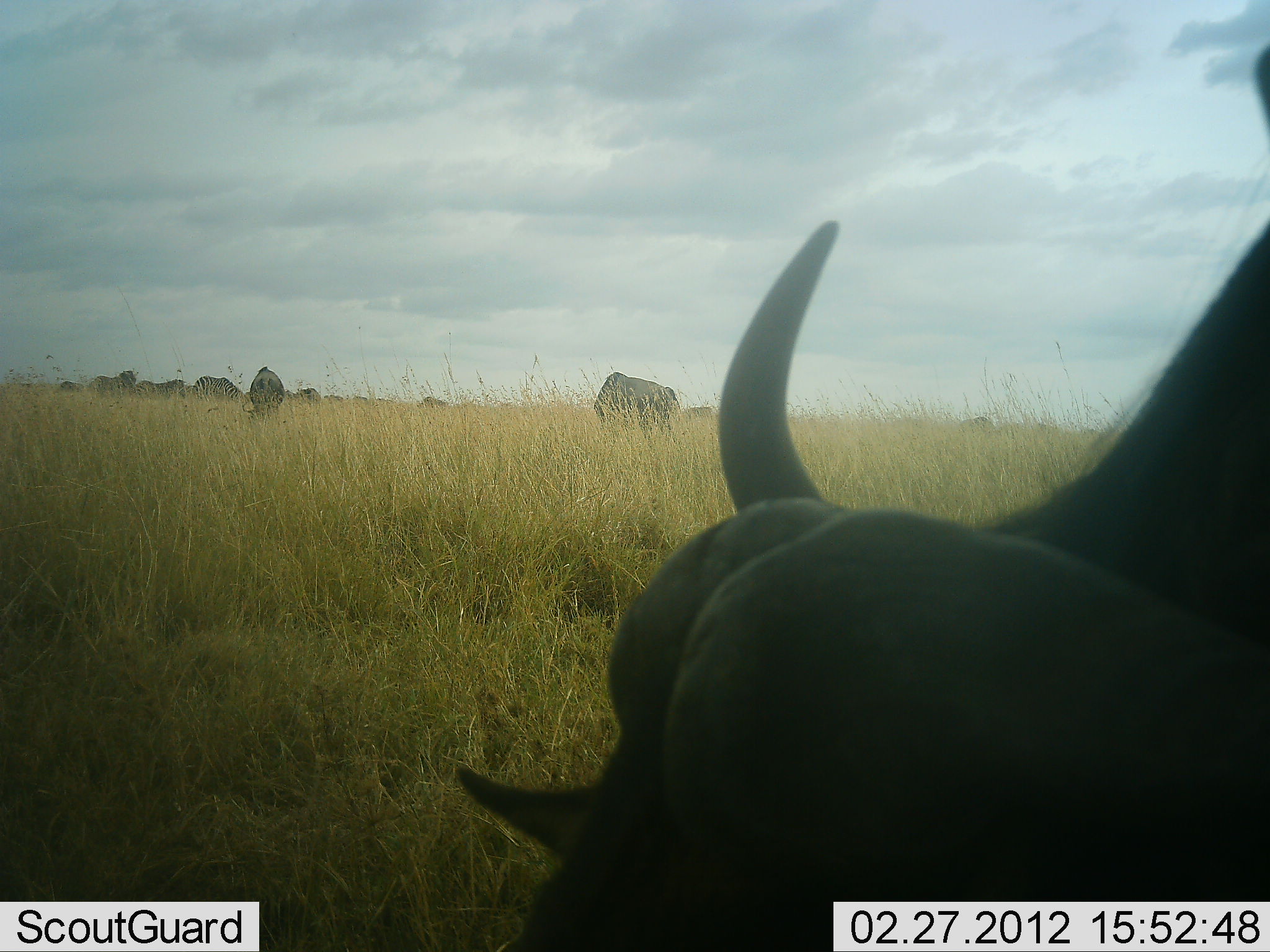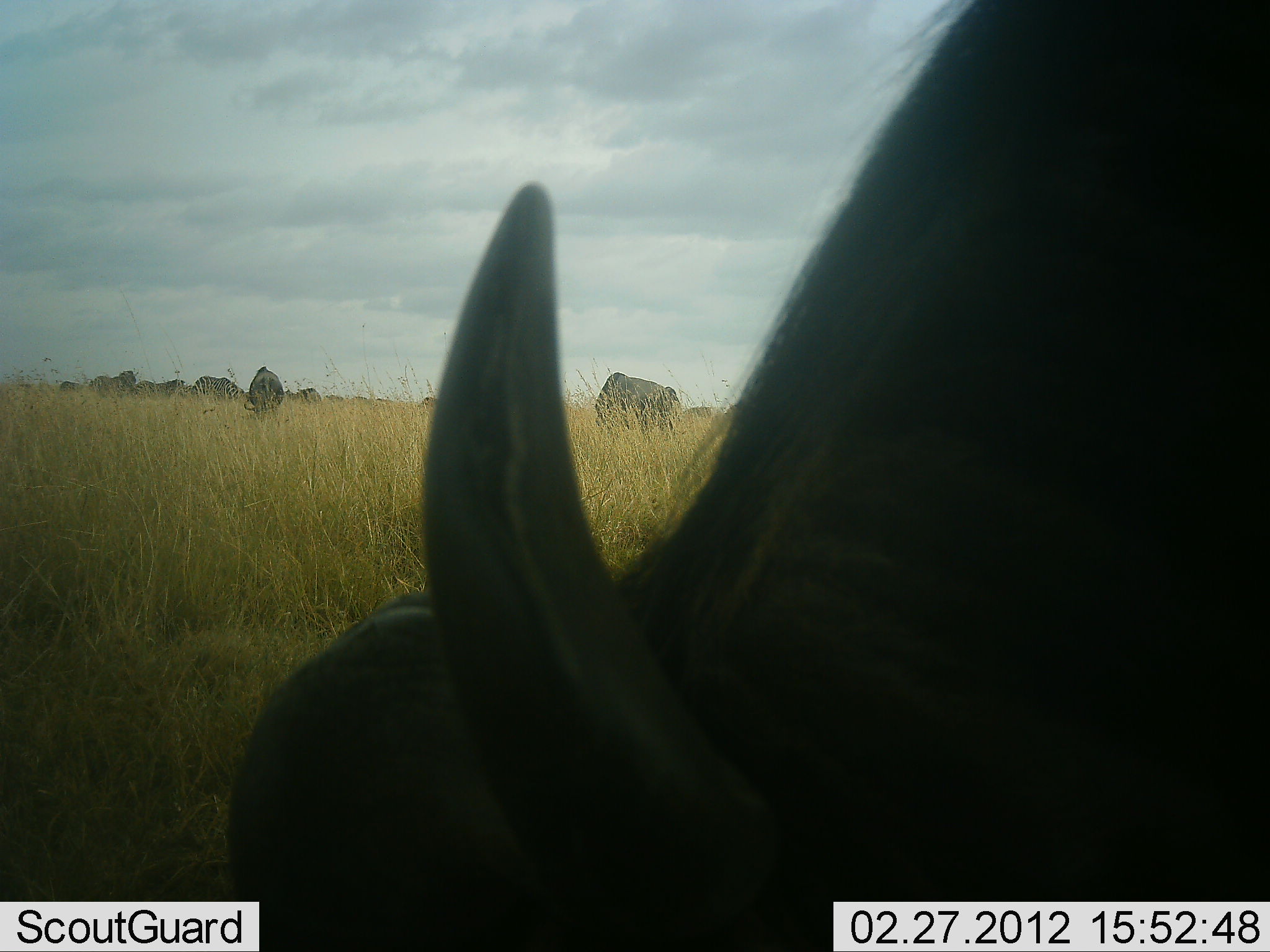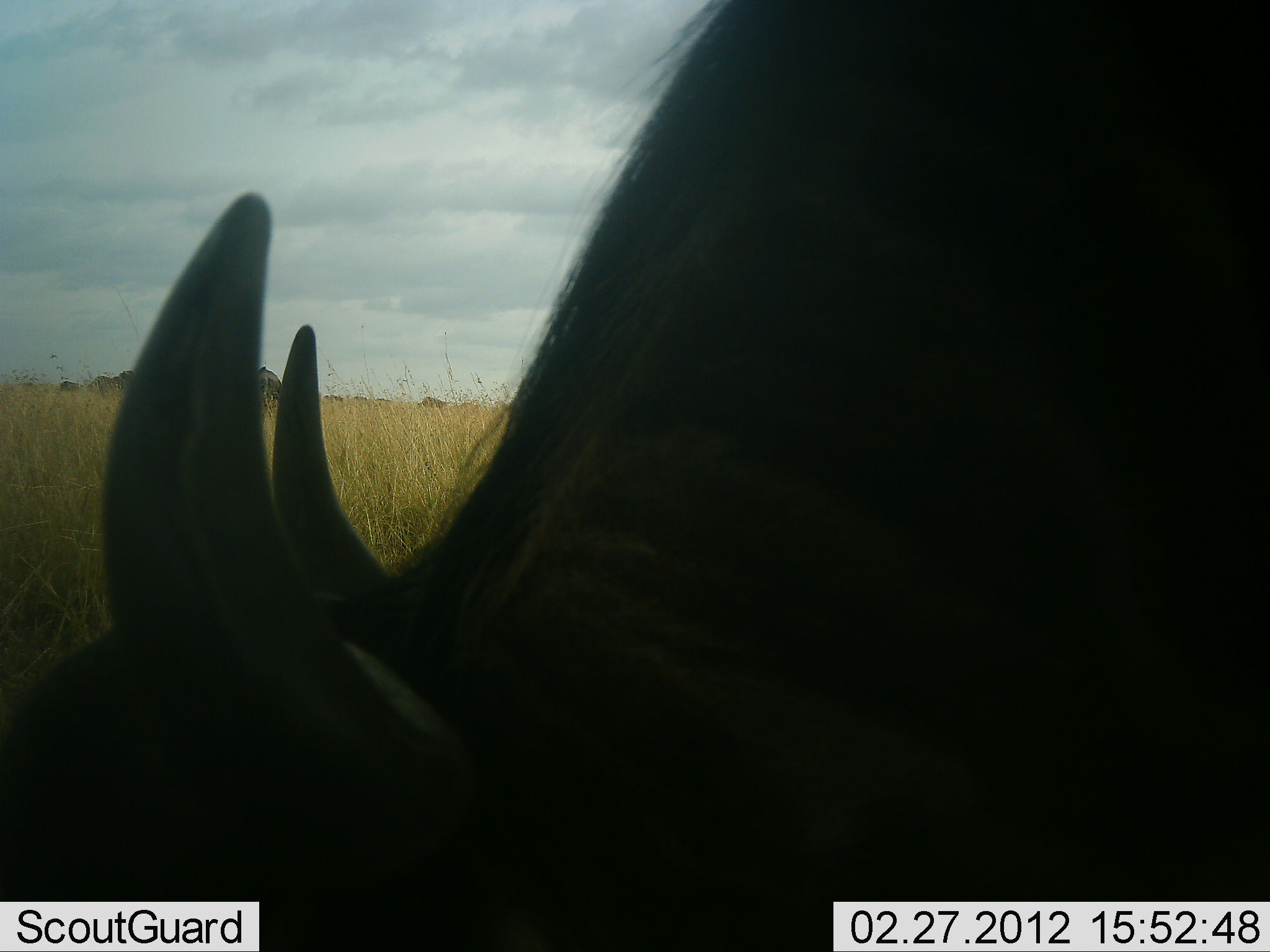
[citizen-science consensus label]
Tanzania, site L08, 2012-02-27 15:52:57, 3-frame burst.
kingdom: Animalia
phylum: Chordata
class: Mammalia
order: Artiodactyla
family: Bovidae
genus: Syncerus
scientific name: Syncerus caffer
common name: cape buffalo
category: buffalo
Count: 10.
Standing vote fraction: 43%.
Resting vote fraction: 7%.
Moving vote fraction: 14%.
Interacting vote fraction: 7%.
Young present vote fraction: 0%.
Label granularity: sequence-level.